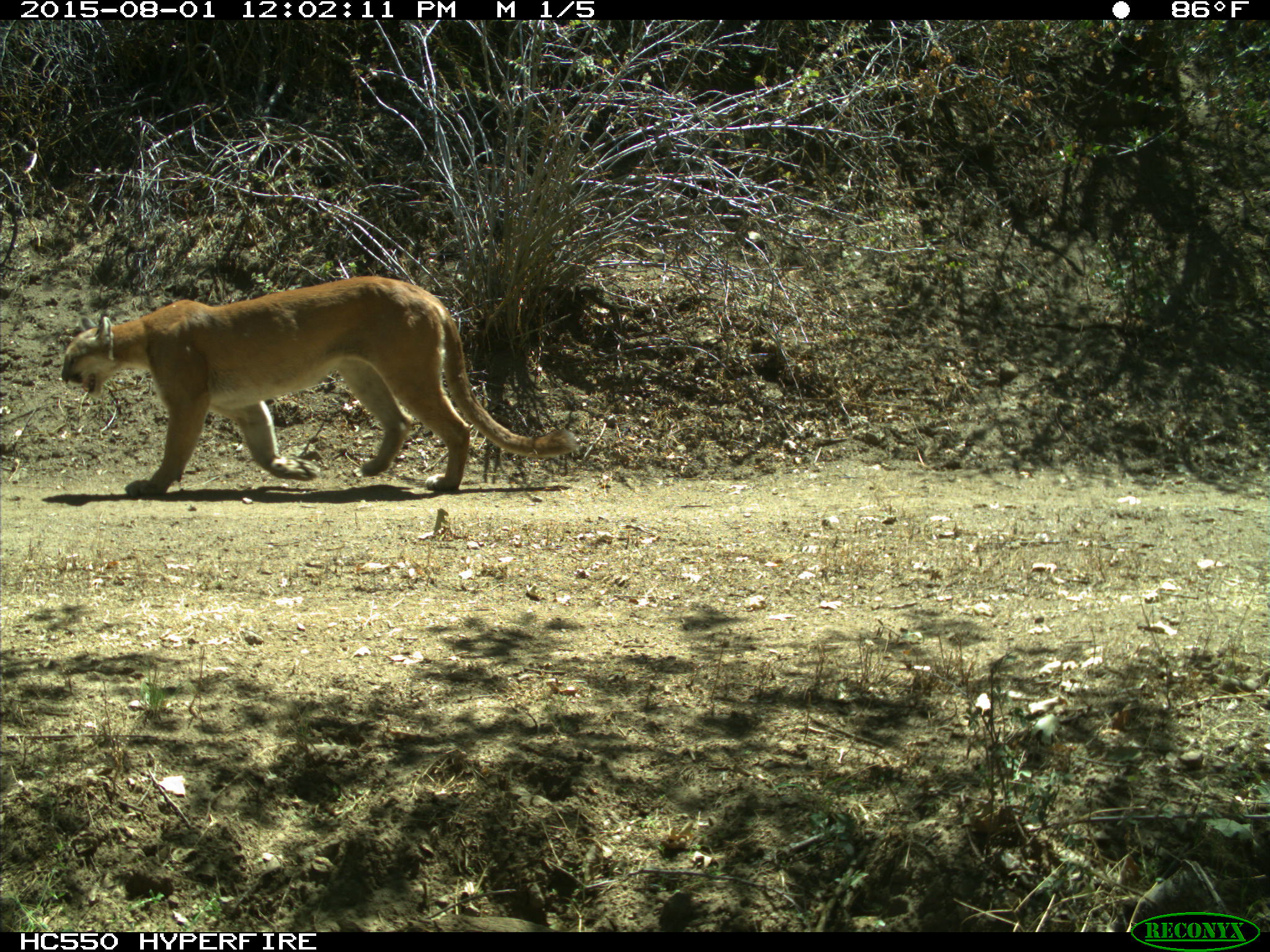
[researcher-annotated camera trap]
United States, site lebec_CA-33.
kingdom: Animalia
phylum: Chordata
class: Mammalia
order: Carnivora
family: Felidae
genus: Puma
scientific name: Puma concolor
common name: mountain lion